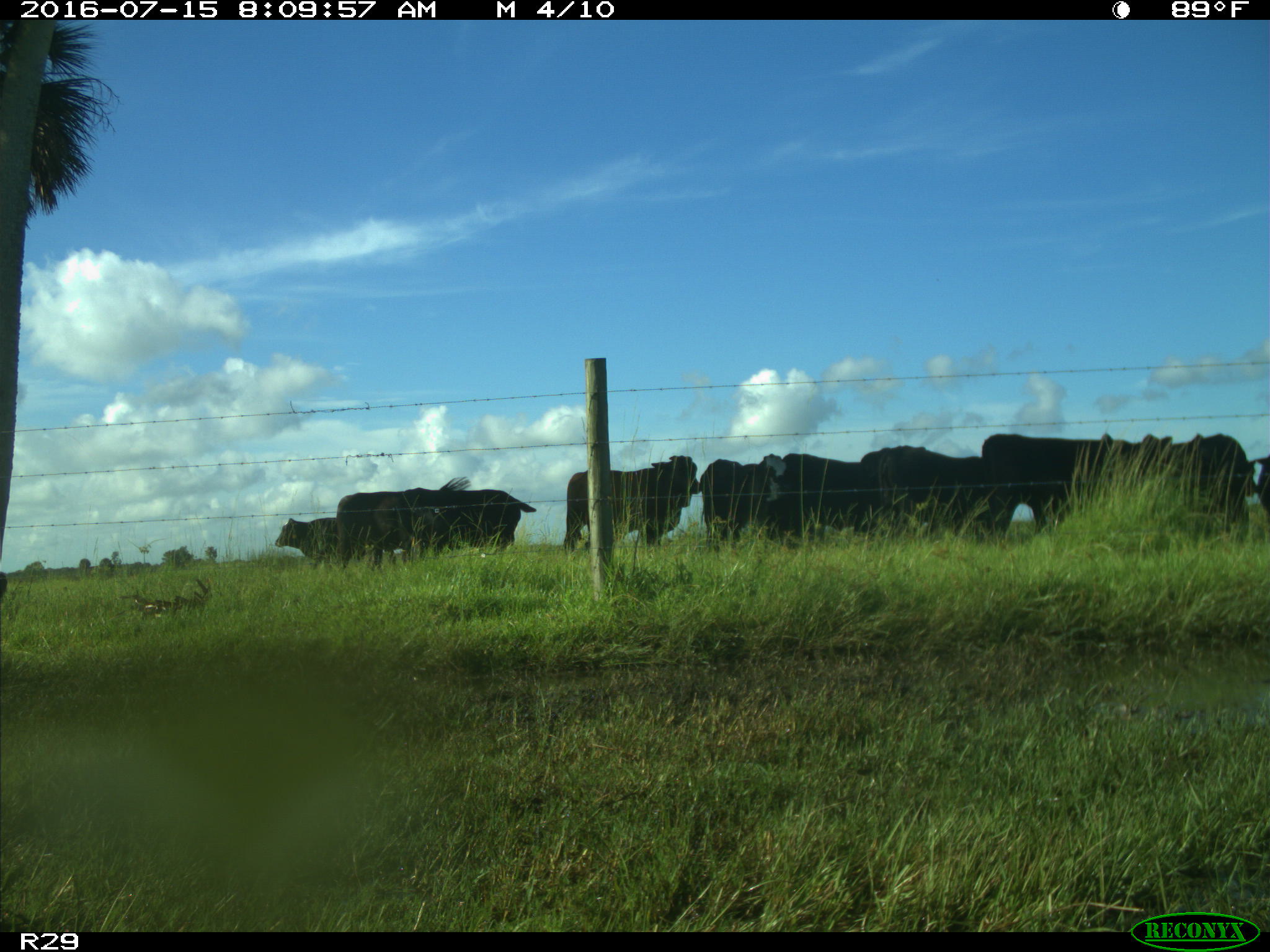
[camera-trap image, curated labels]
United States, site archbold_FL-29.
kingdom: Animalia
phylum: Chordata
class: Mammalia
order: Artiodactyla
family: Bovidae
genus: Bos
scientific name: Bos taurus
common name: domestic cow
Bos taurus (domestic cow).